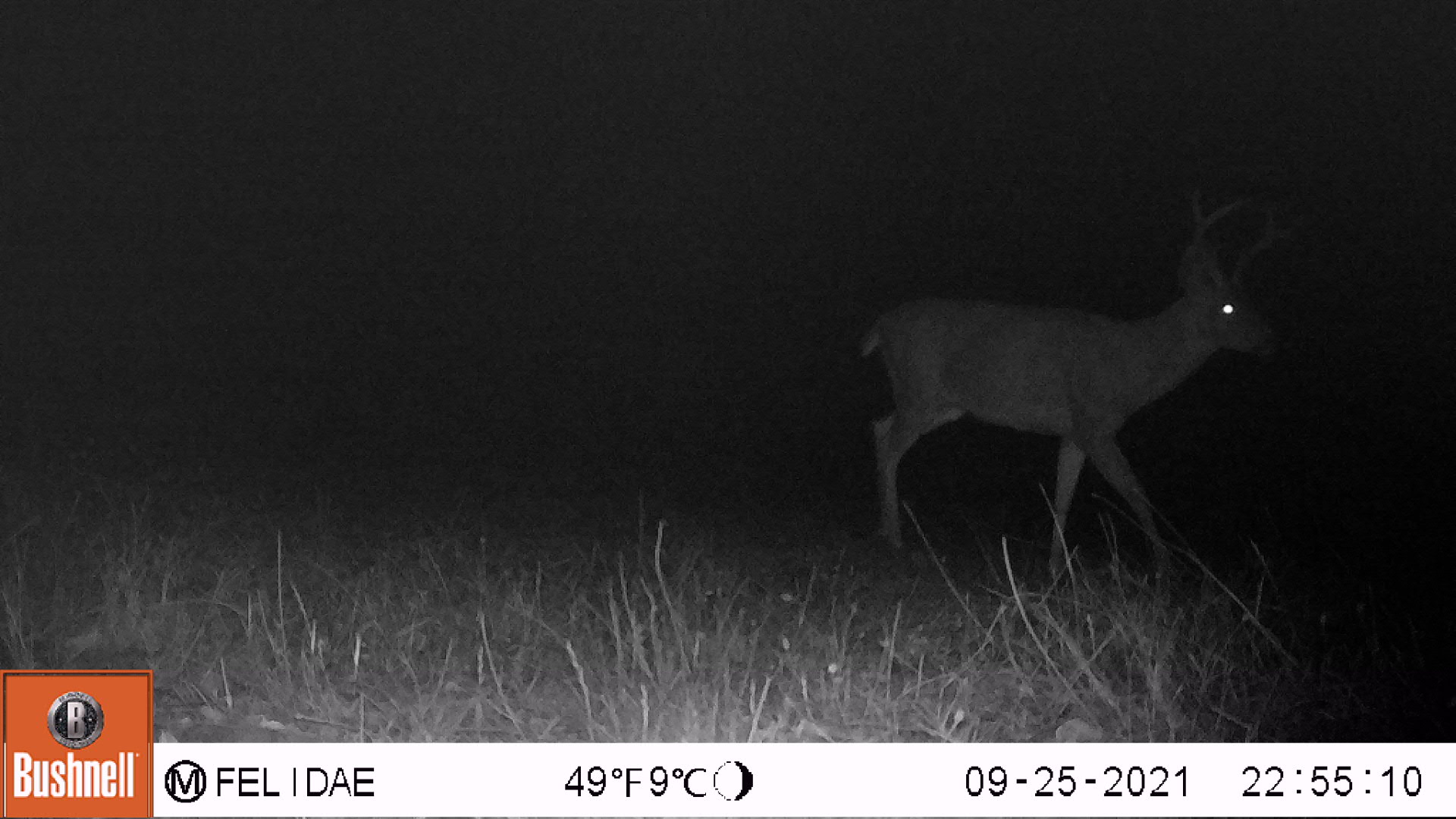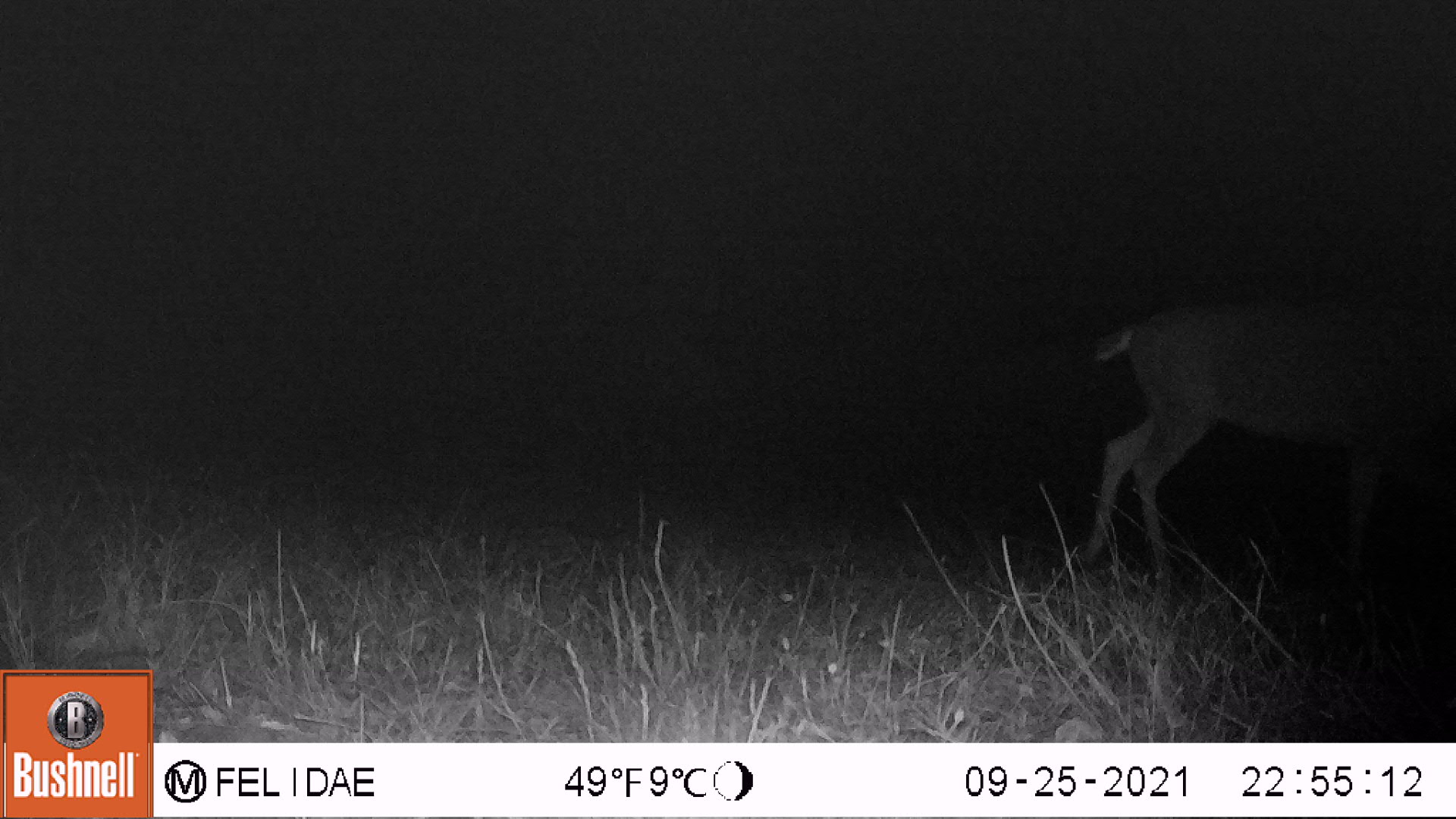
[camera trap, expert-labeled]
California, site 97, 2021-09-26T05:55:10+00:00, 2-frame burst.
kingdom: Animalia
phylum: Chordata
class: Mammalia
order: Artiodactyla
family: Cervidae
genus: Odocoileus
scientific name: Odocoileus hemionus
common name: mule deer